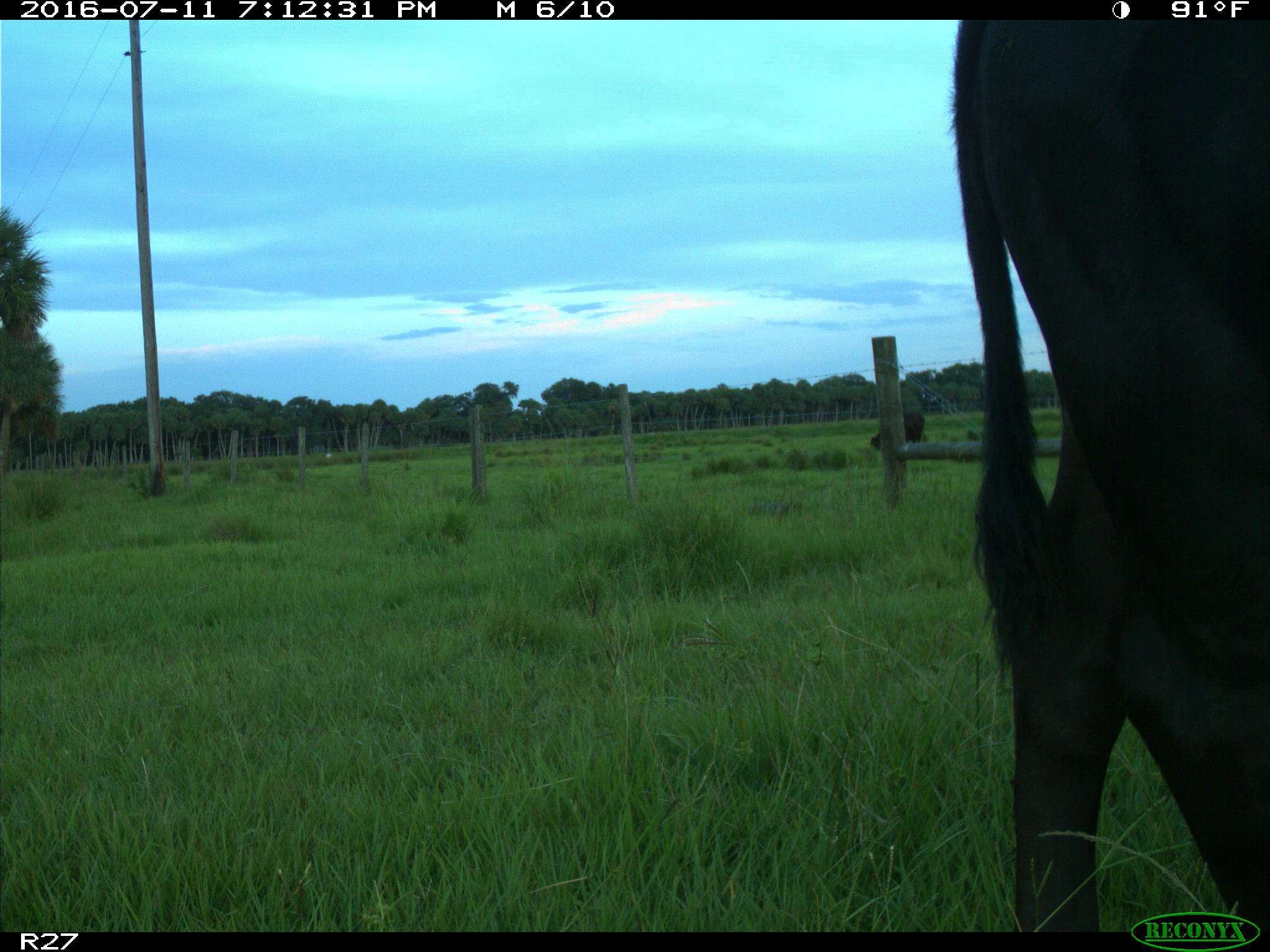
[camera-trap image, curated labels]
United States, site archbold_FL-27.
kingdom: Animalia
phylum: Chordata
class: Mammalia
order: Artiodactyla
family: Bovidae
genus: Bos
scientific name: Bos taurus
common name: domestic cow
Bos taurus (domestic cow).